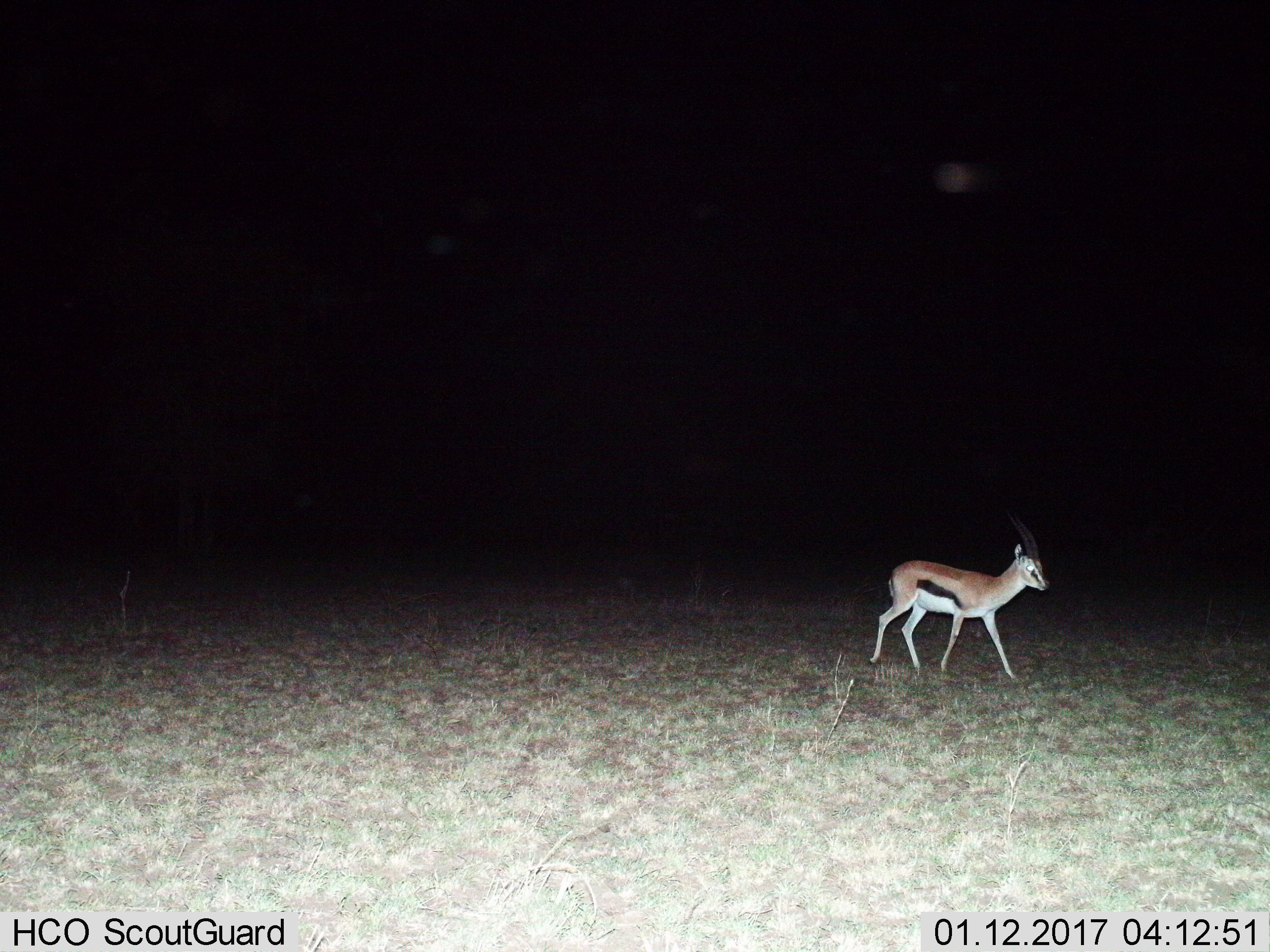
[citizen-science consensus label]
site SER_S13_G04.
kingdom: Animalia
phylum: Chordata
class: Mammalia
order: Artiodactyla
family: Bovidae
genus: Eudorcas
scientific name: Eudorcas thomsonii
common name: thomson's gazelle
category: gazellethomsons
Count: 1.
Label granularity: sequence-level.